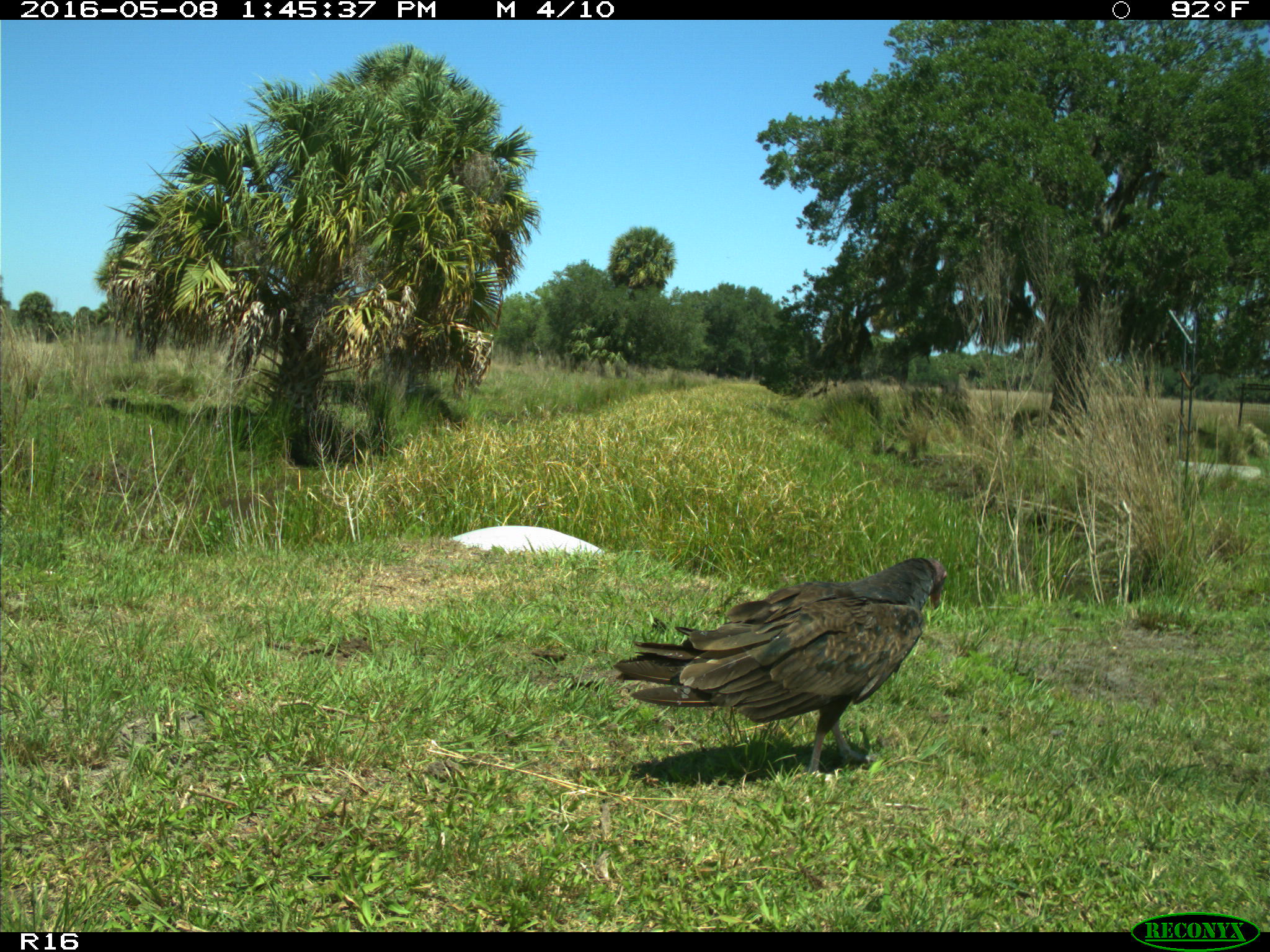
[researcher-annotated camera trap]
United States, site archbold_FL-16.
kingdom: Animalia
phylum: Chordata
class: Aves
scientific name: Aves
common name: birds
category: unidentified bird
Unidentified bird (birds) (Aves).